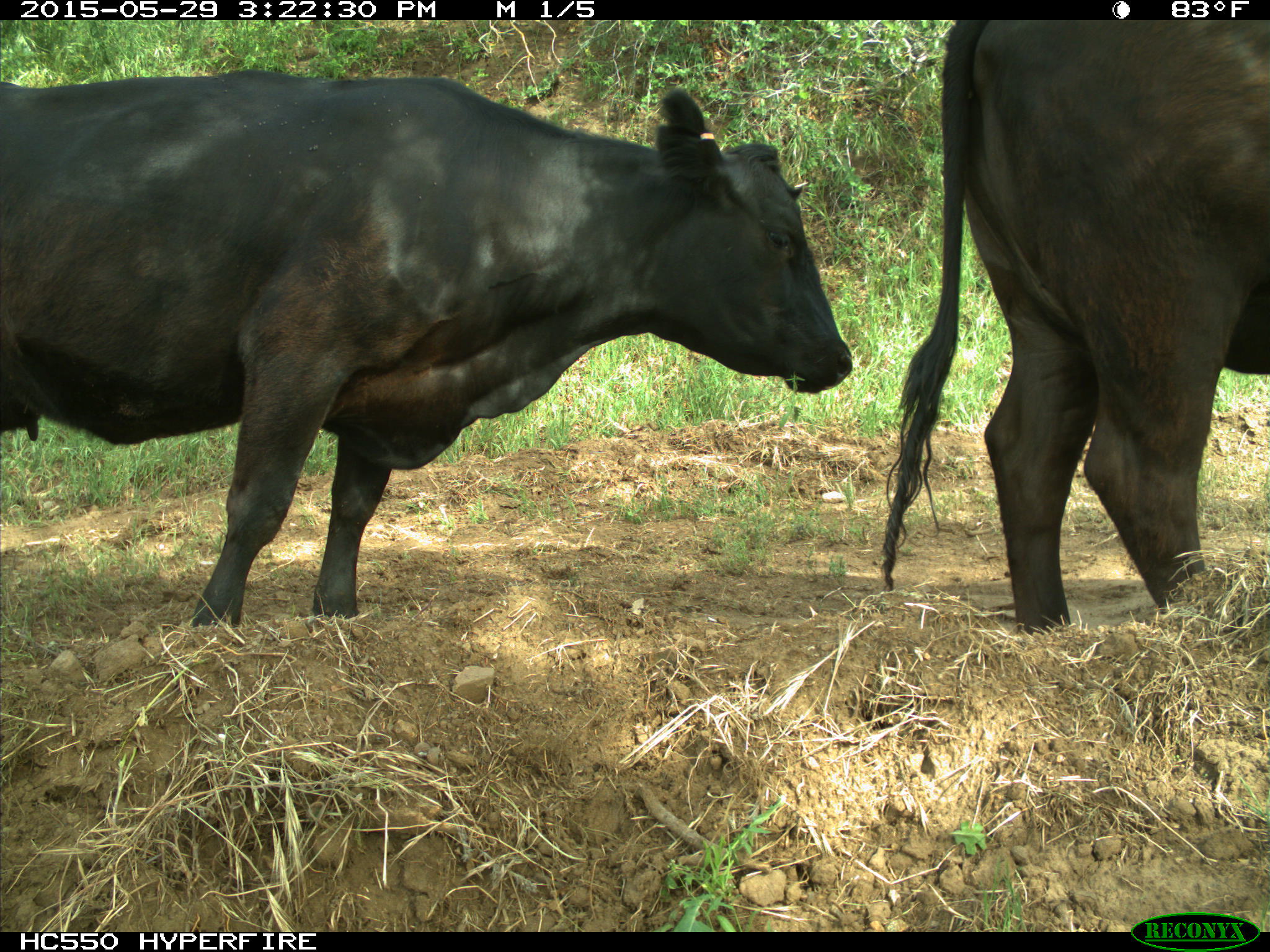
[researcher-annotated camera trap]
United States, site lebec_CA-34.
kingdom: Animalia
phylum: Chordata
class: Mammalia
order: Artiodactyla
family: Bovidae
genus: Bos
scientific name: Bos taurus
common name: domestic cow